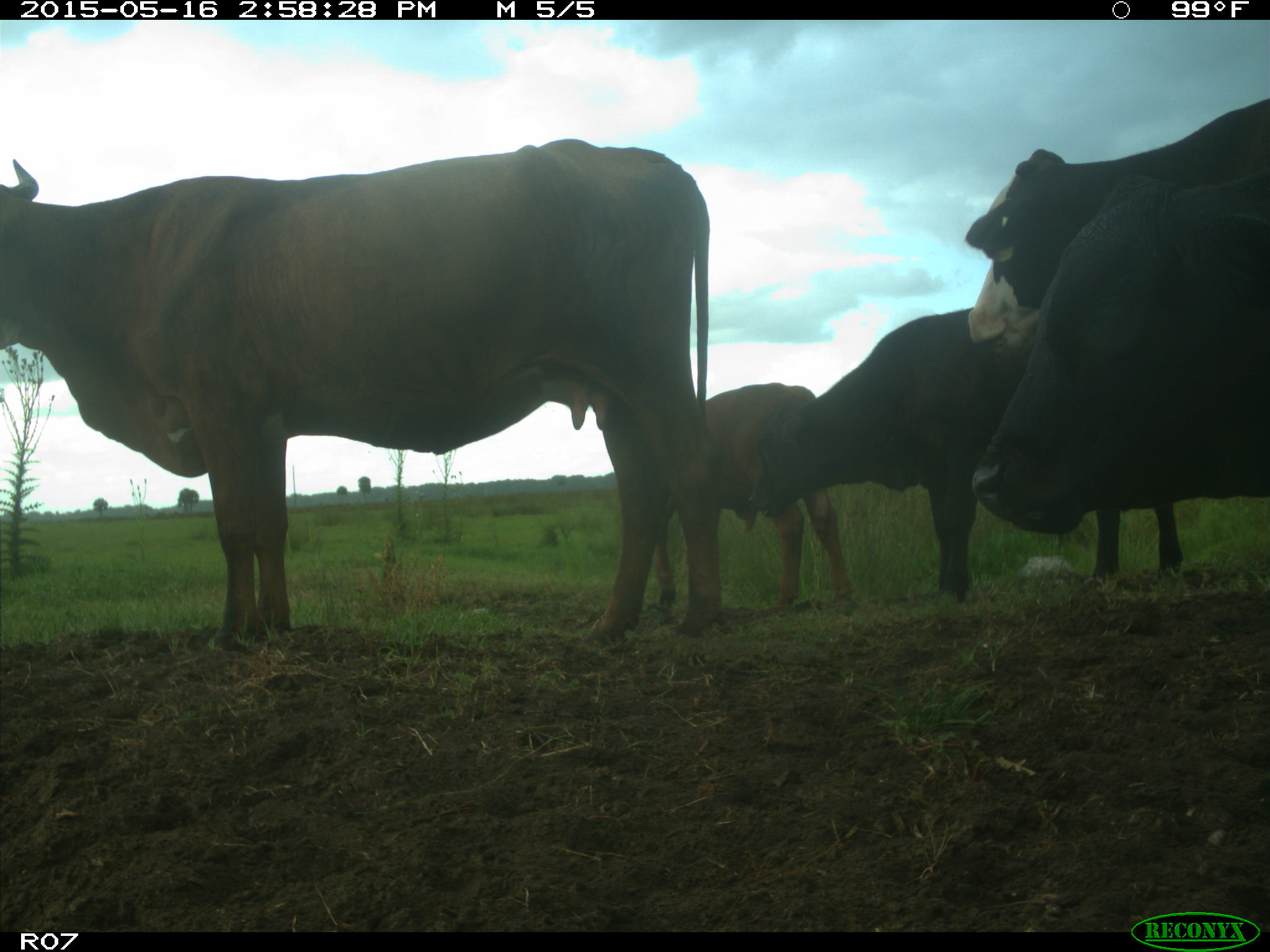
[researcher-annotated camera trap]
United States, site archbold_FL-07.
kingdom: Animalia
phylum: Chordata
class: Mammalia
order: Artiodactyla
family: Bovidae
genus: Bos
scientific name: Bos taurus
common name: domestic cow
Bos taurus (domestic cow).